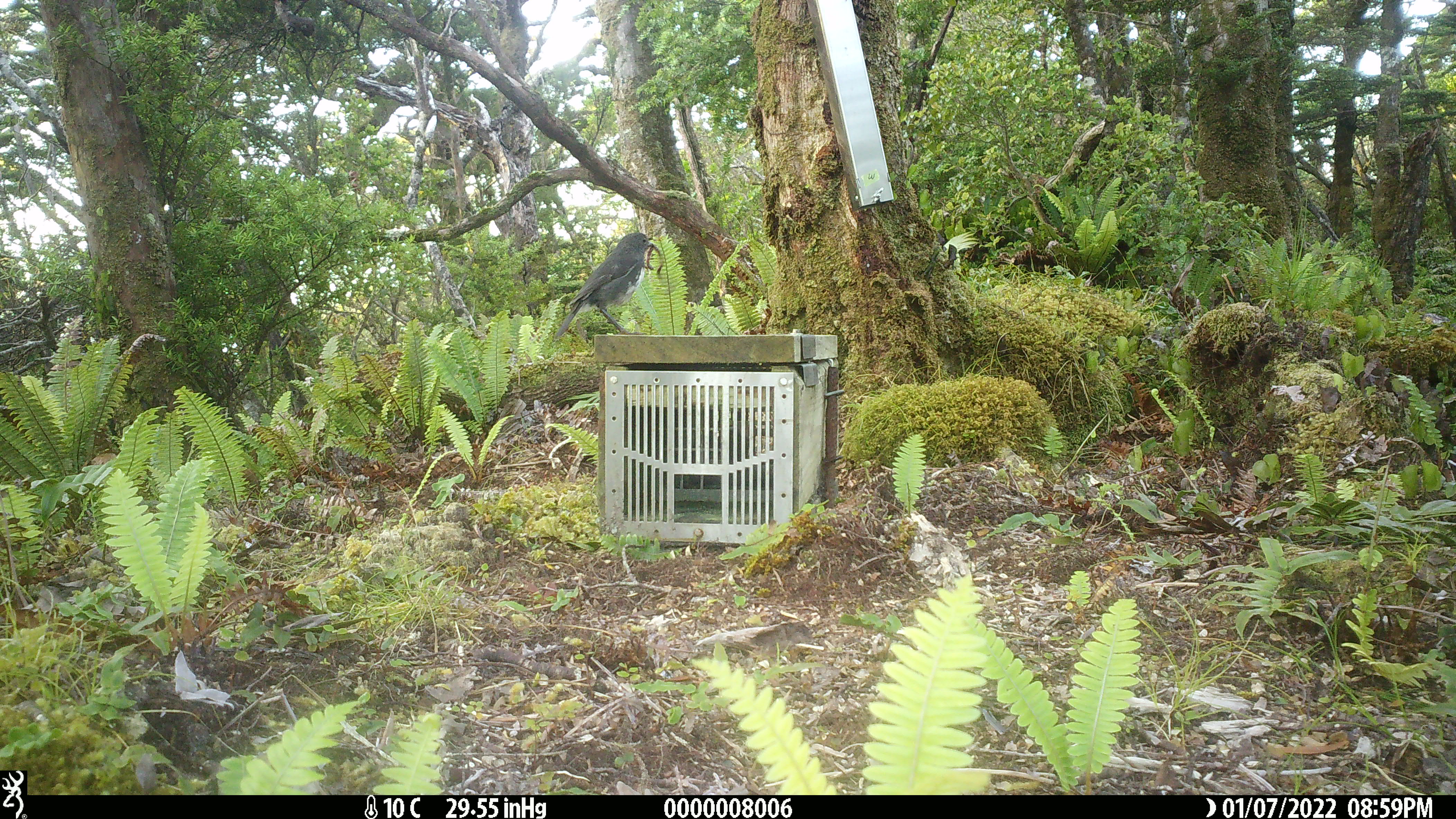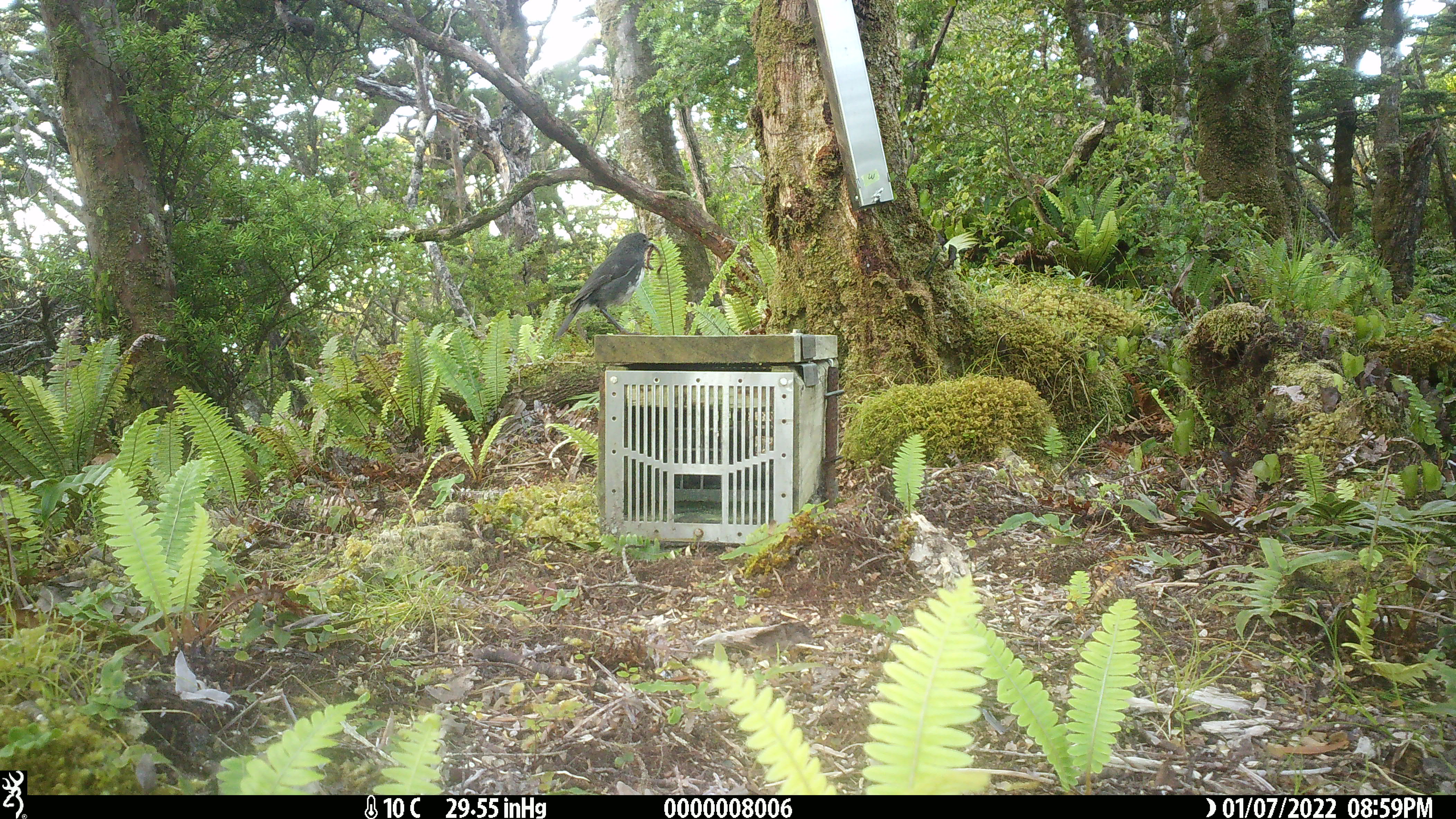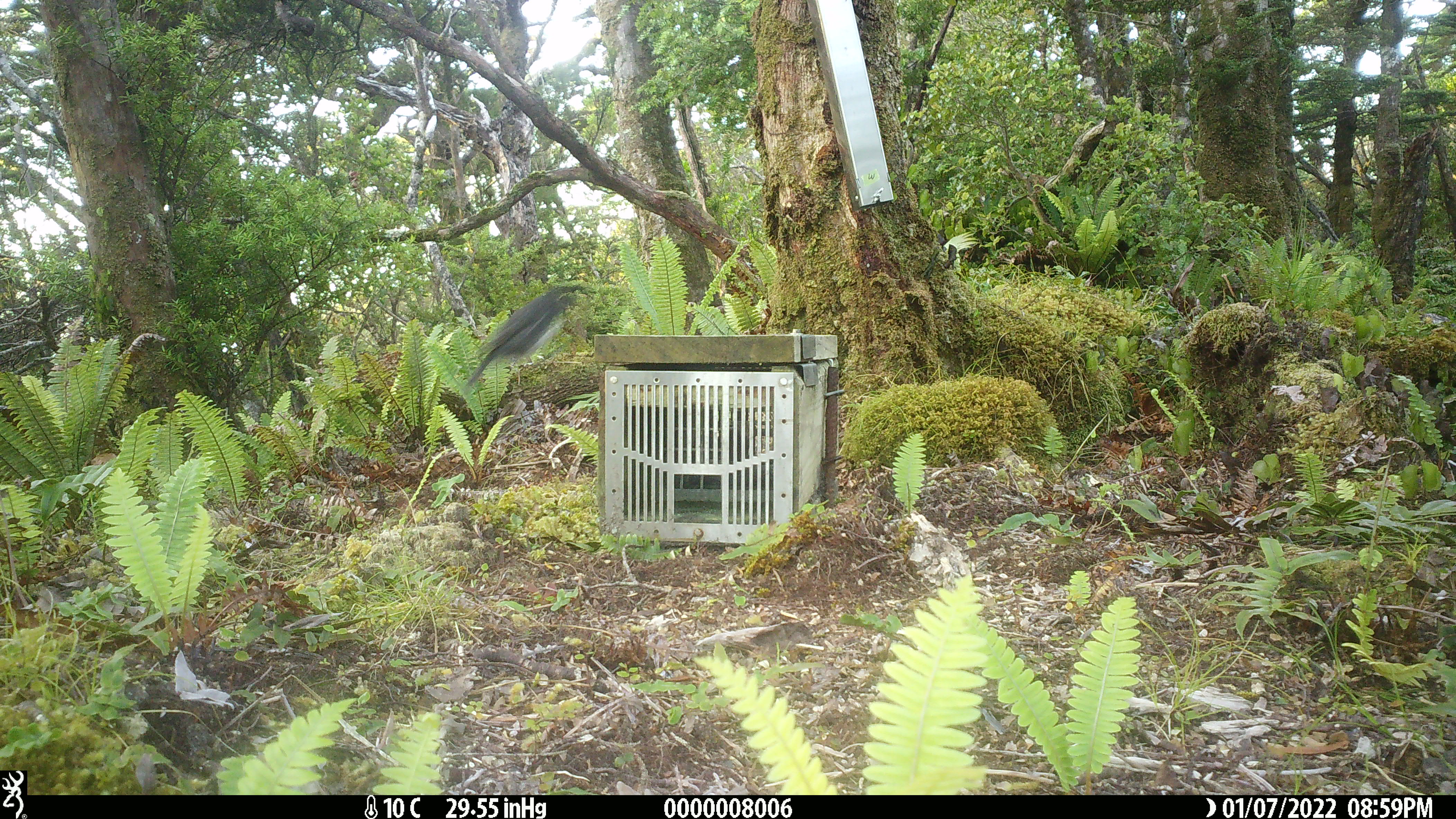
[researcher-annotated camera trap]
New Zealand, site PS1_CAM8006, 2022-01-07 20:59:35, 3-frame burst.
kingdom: Animalia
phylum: Chordata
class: Aves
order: Passeriformes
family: Petroicidae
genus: Petroica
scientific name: Petroica australis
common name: new zealand robin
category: robin